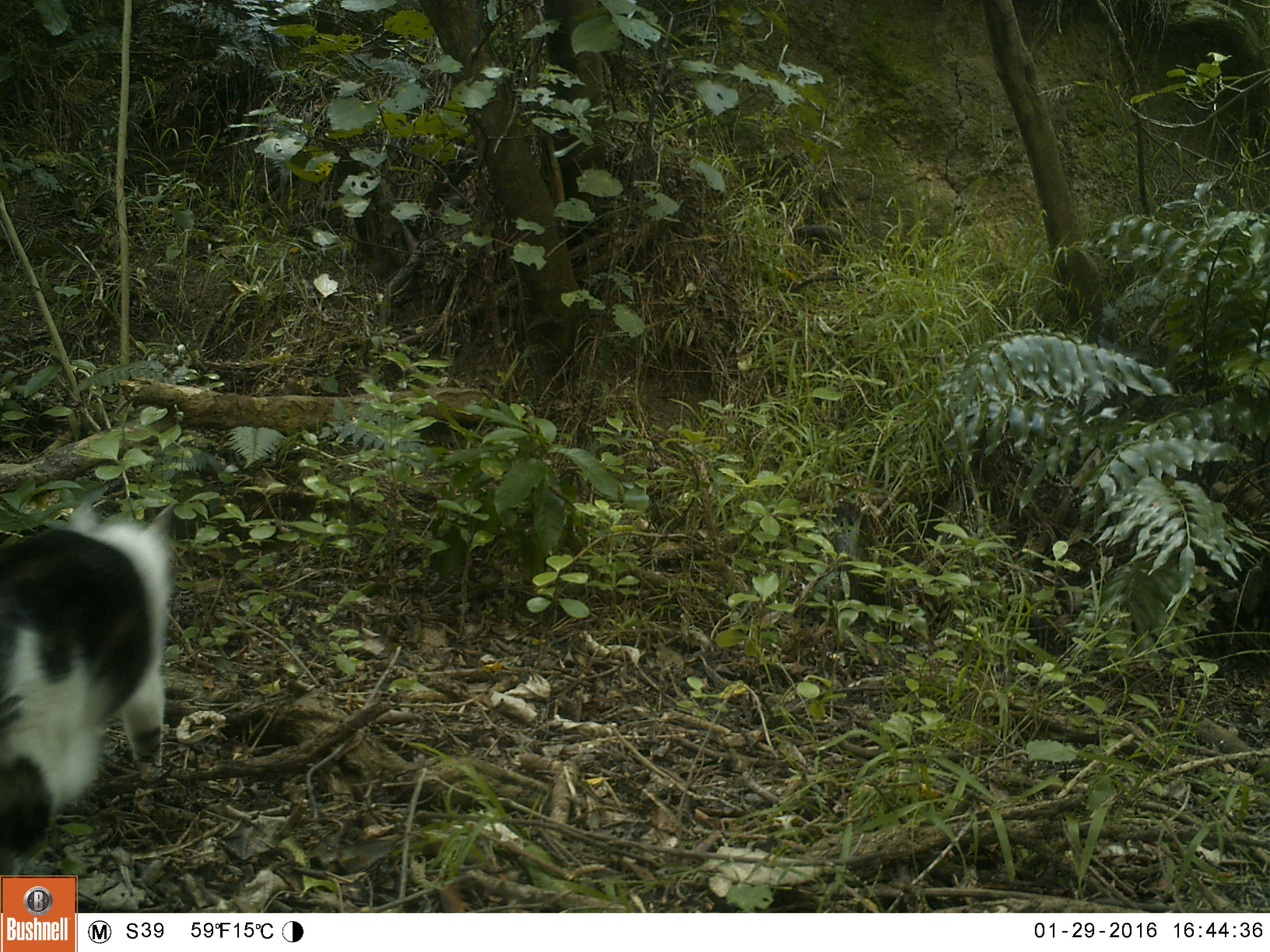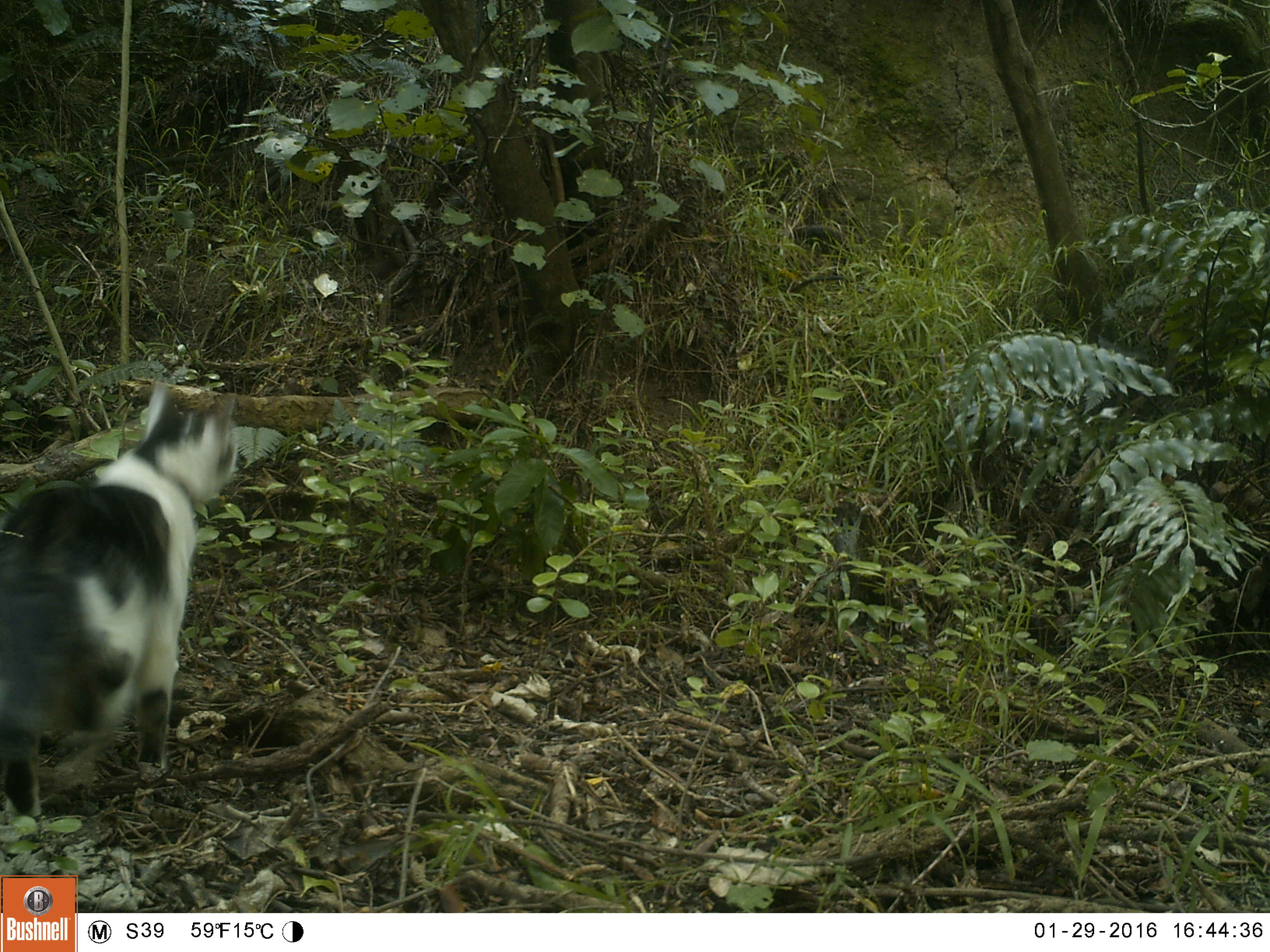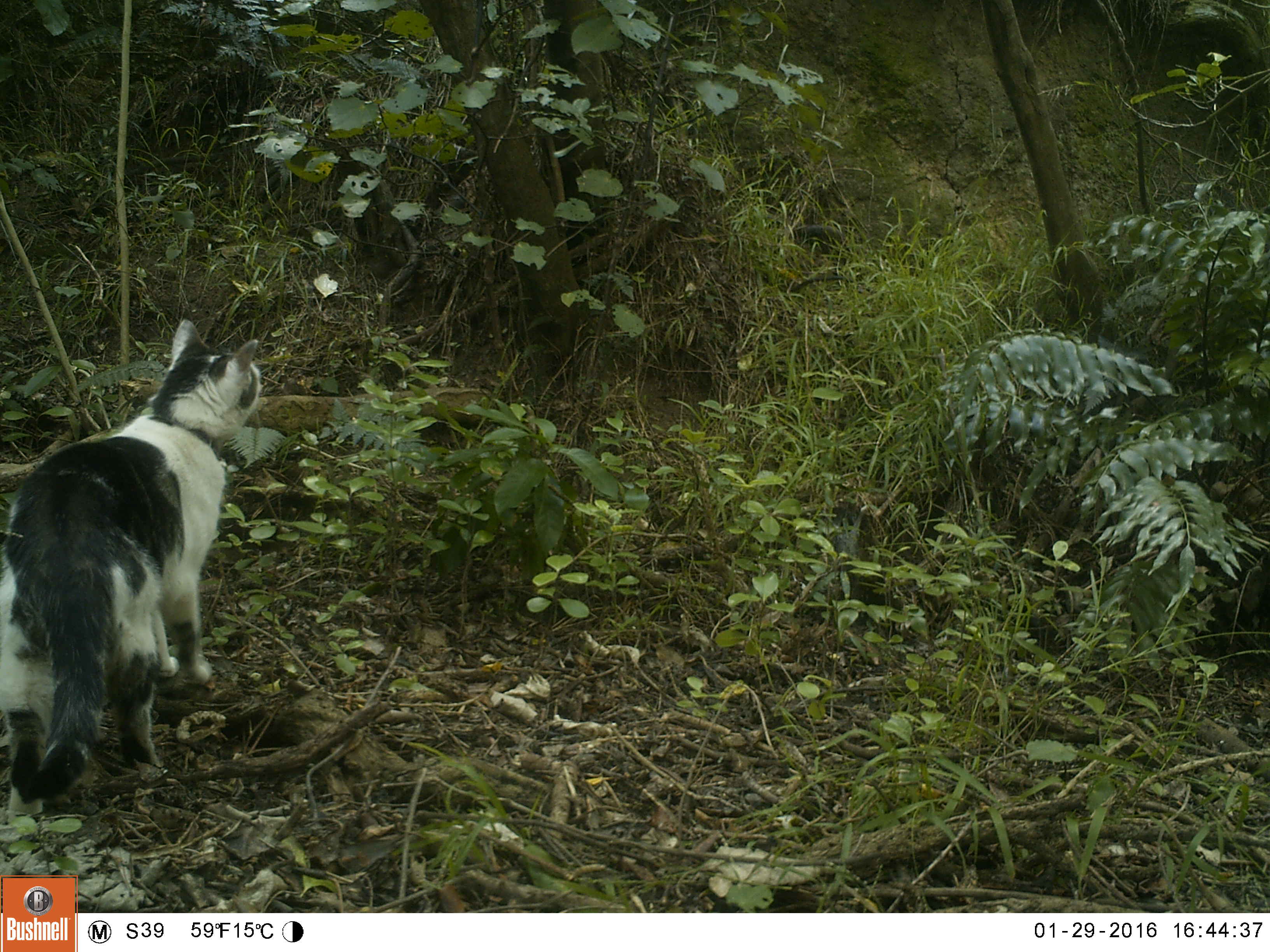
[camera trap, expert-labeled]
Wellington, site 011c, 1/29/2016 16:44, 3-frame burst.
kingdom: Animalia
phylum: Chordata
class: Mammalia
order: Carnivora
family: Felidae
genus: Felis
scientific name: Felis catus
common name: cat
Cat (Felis catus).